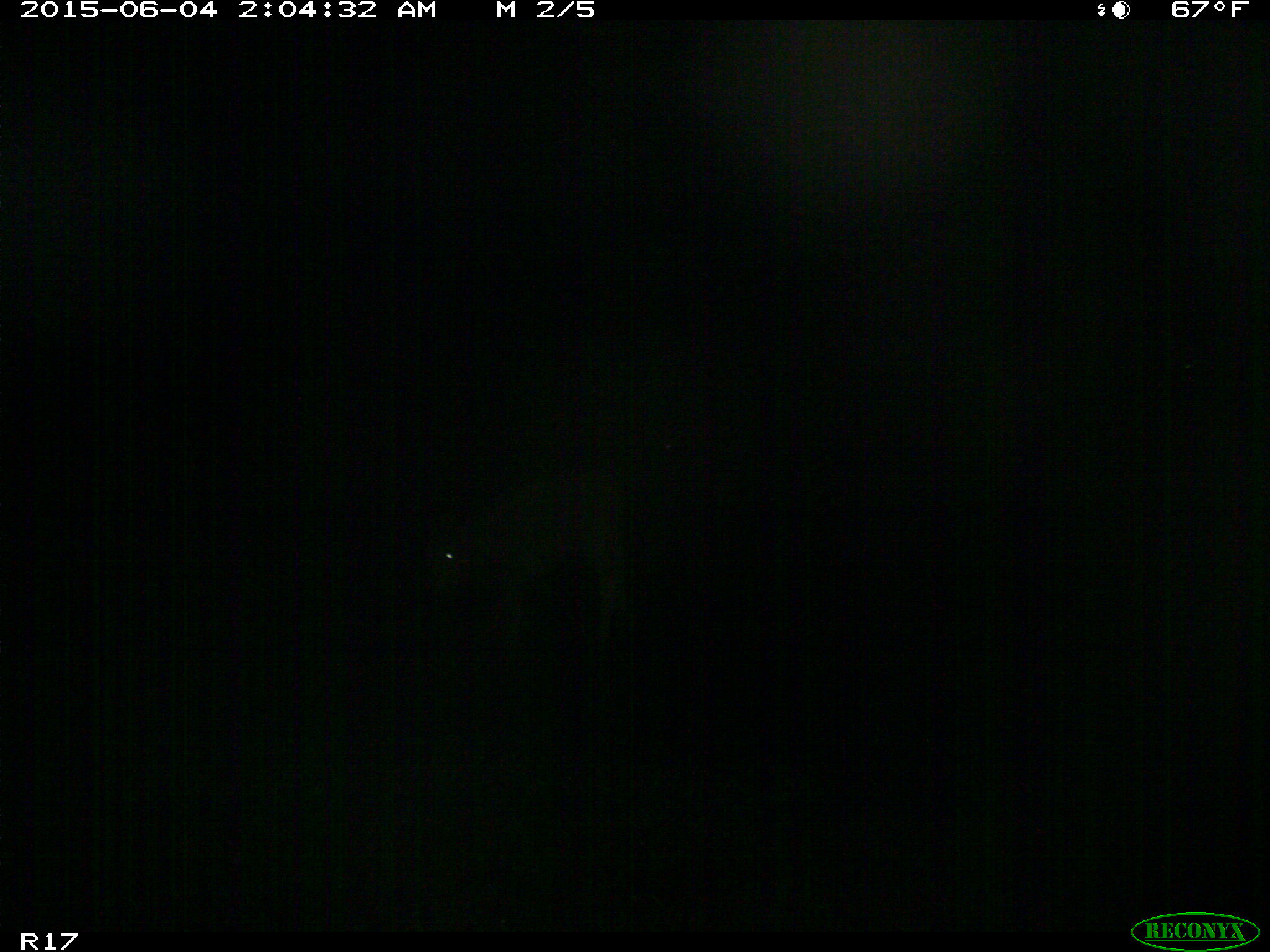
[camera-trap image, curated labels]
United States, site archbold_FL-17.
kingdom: Animalia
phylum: Chordata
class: Mammalia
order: Artiodactyla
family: Bovidae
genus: Bos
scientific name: Bos taurus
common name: domestic cow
Bos taurus (domestic cow).